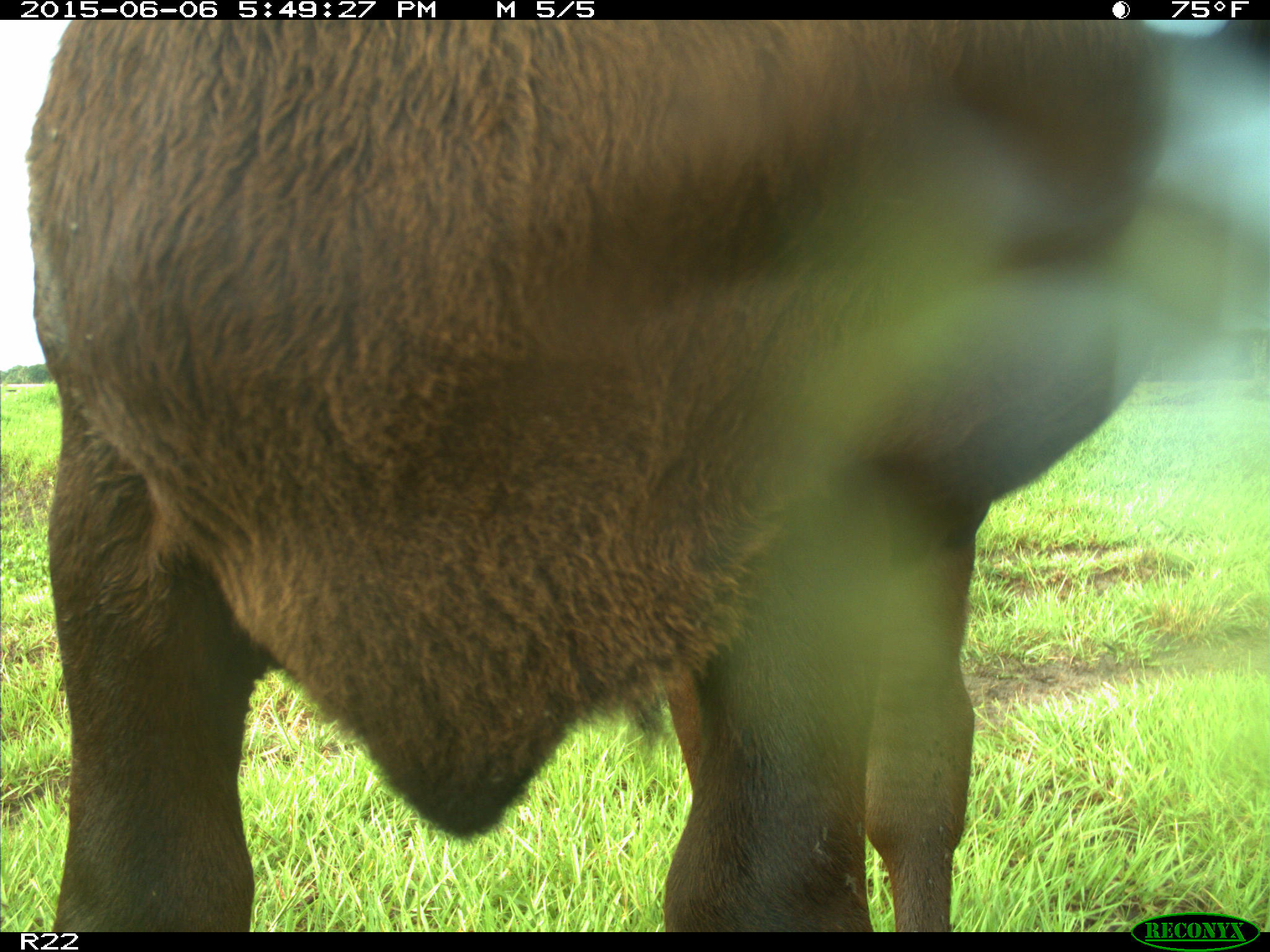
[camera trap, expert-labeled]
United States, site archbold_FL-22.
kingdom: Animalia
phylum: Chordata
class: Mammalia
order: Artiodactyla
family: Bovidae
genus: Bos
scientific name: Bos taurus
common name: domestic cow